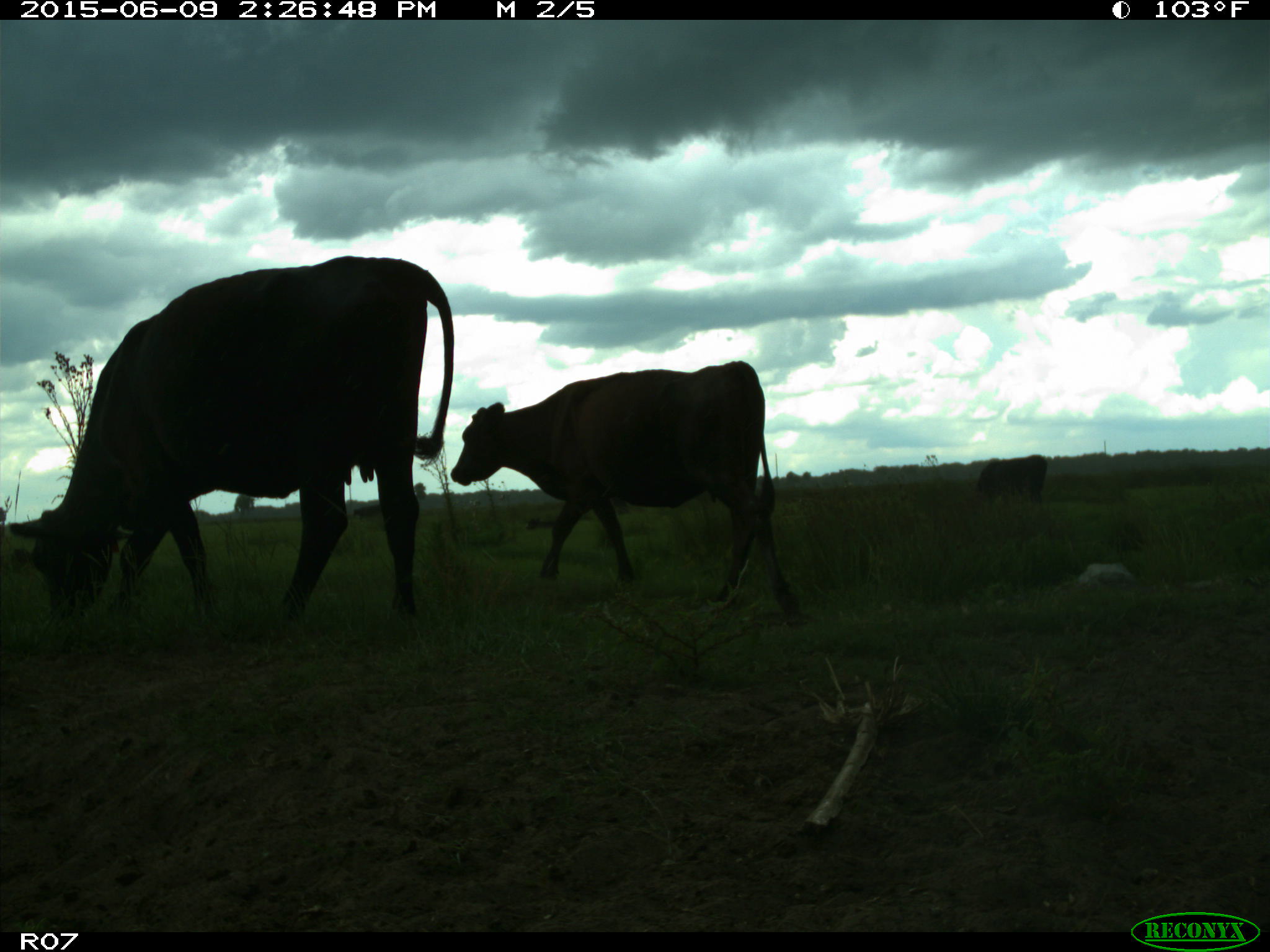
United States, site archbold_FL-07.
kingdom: Animalia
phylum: Chordata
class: Mammalia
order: Artiodactyla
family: Bovidae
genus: Bos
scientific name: Bos taurus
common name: domestic cow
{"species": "Bos taurus (domestic cow)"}